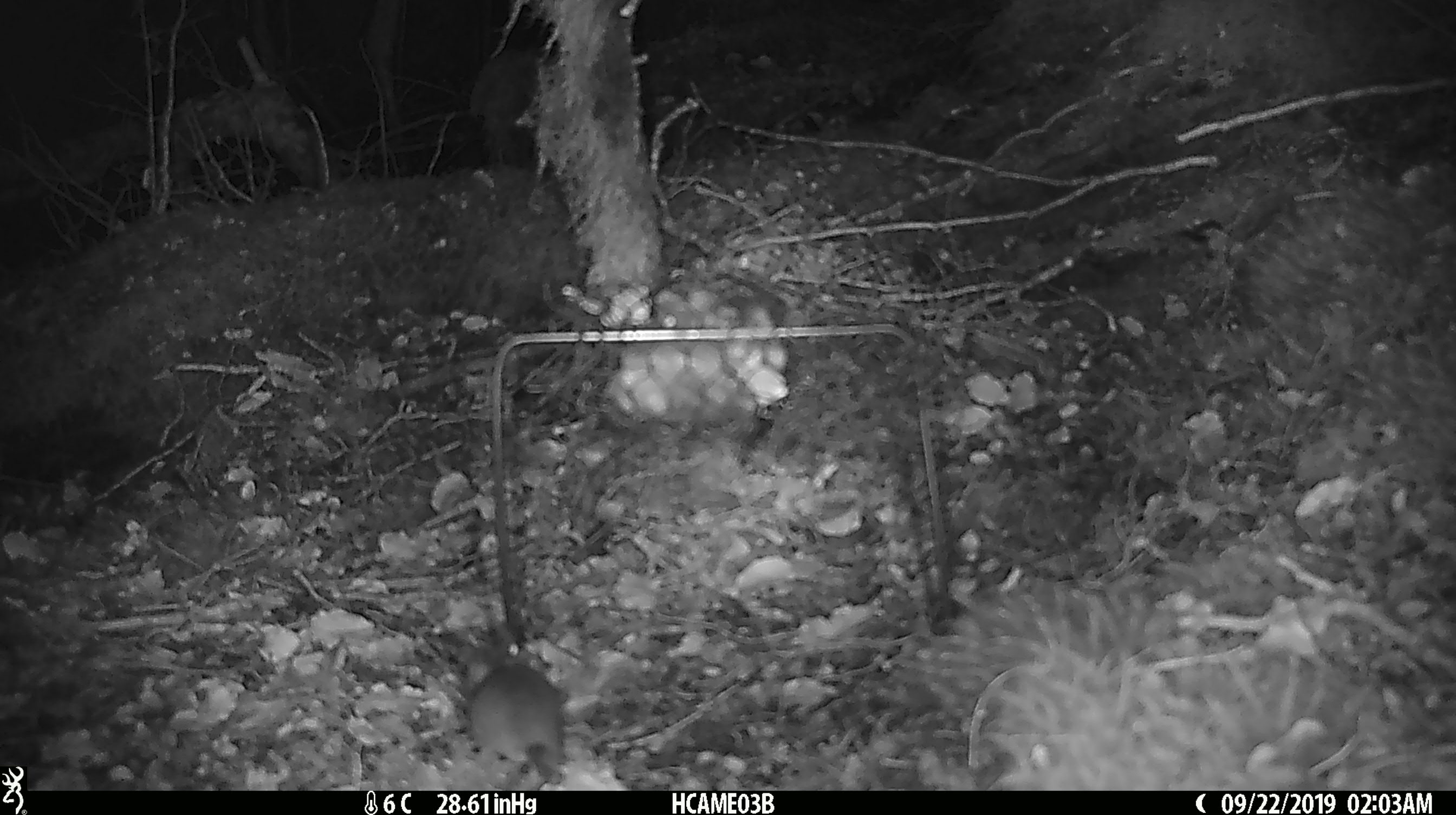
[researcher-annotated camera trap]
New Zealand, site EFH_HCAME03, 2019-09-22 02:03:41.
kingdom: Animalia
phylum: Chordata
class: Mammalia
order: Rodentia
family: Muridae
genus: Mus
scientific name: Mus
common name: mouse